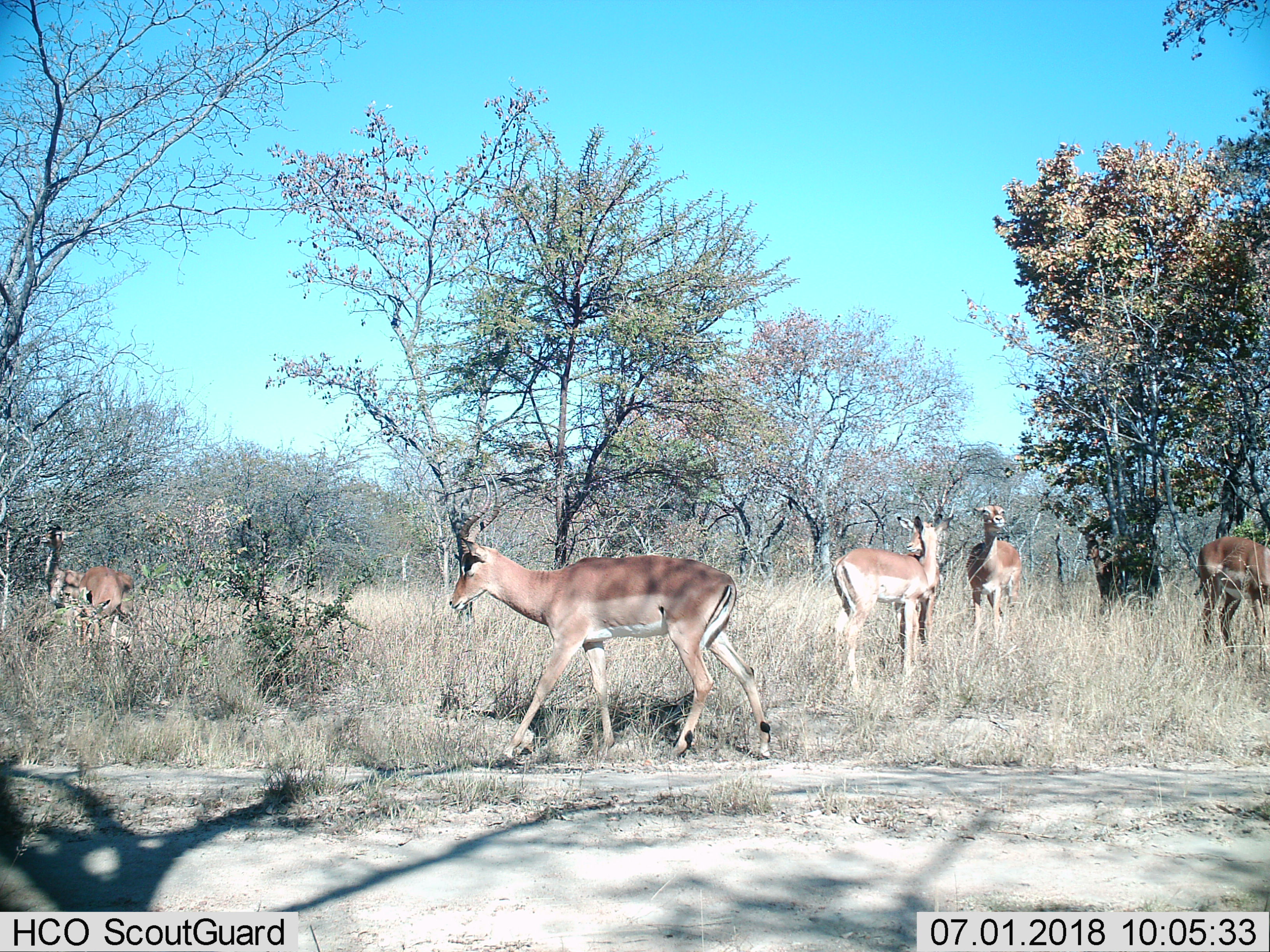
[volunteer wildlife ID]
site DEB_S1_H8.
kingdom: Animalia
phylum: Chordata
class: Mammalia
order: Artiodactyla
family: Bovidae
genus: Aepyceros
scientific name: Aepyceros melampus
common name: impala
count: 6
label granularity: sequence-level